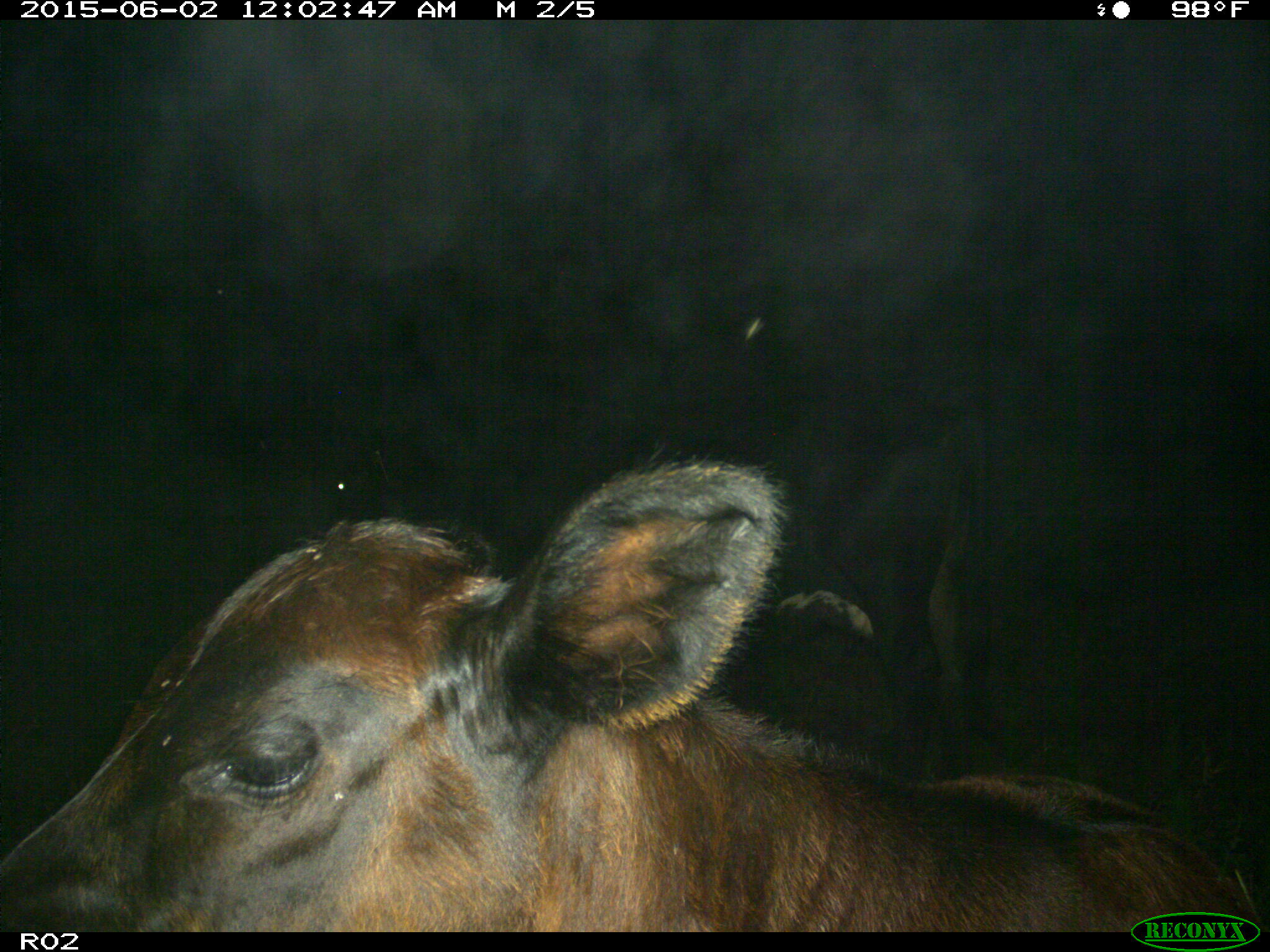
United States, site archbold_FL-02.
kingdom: Animalia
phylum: Chordata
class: Mammalia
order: Artiodactyla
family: Bovidae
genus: Bos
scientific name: Bos taurus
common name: domestic cow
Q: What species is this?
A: Bos taurus (domestic cow).